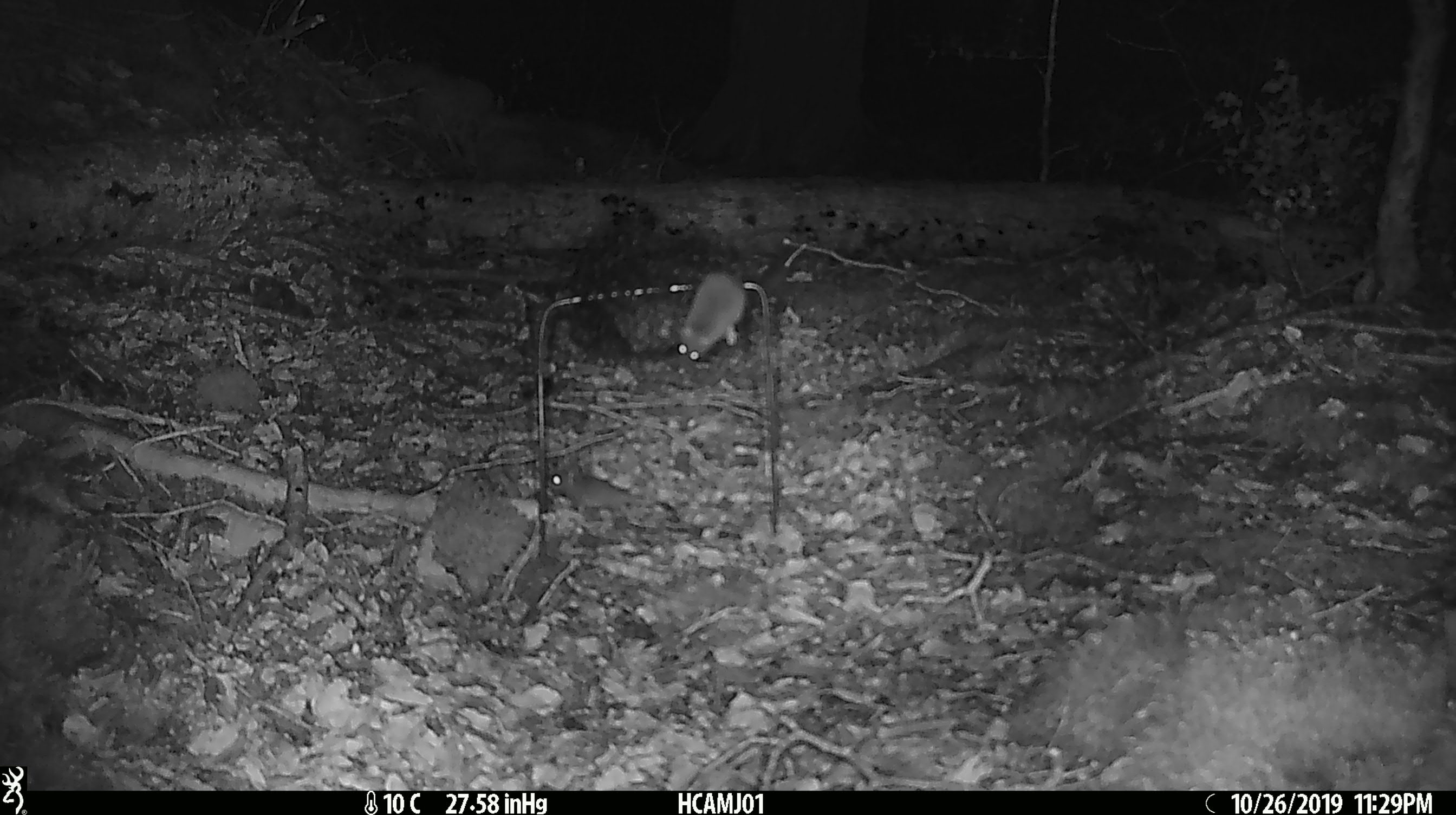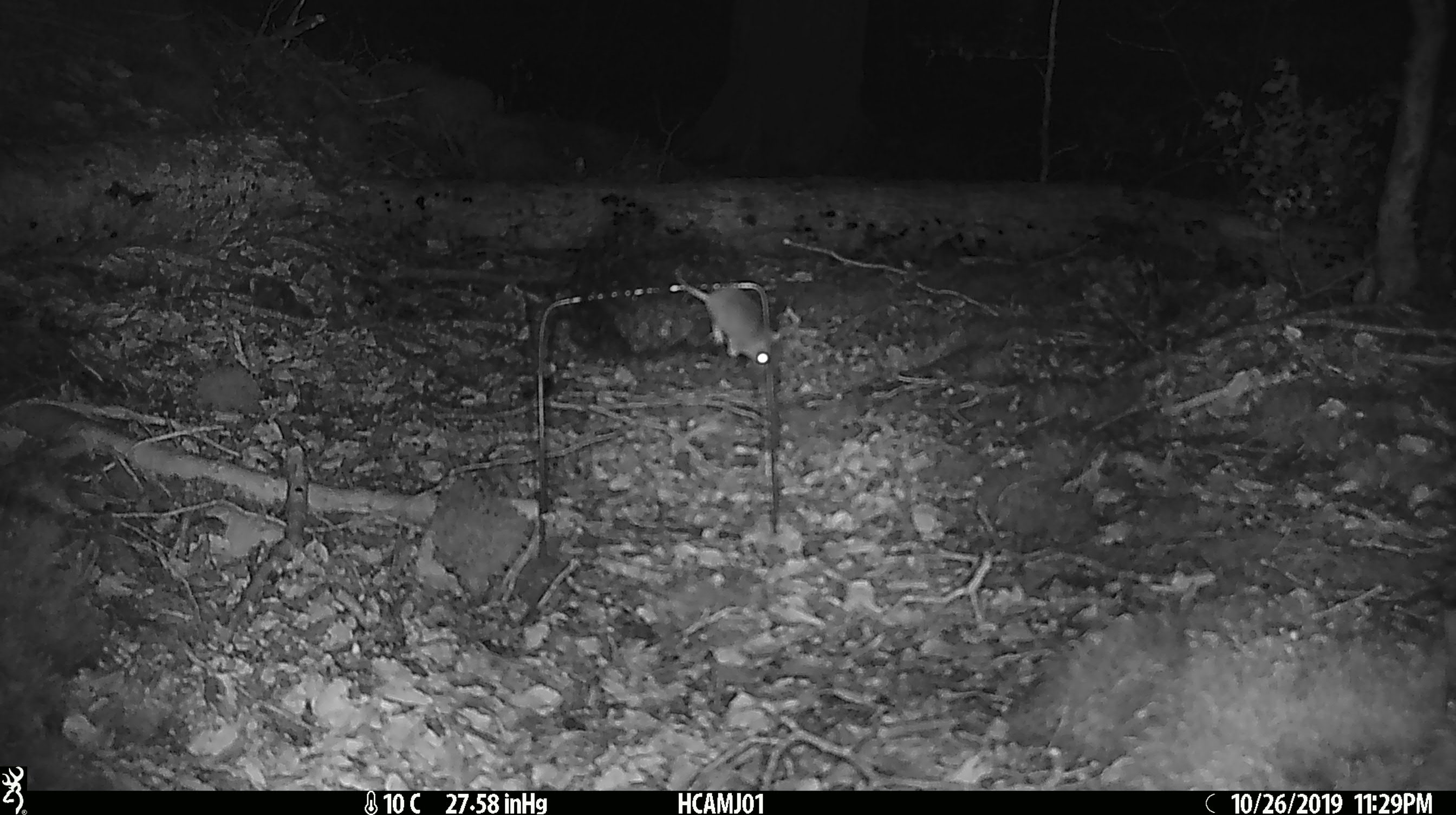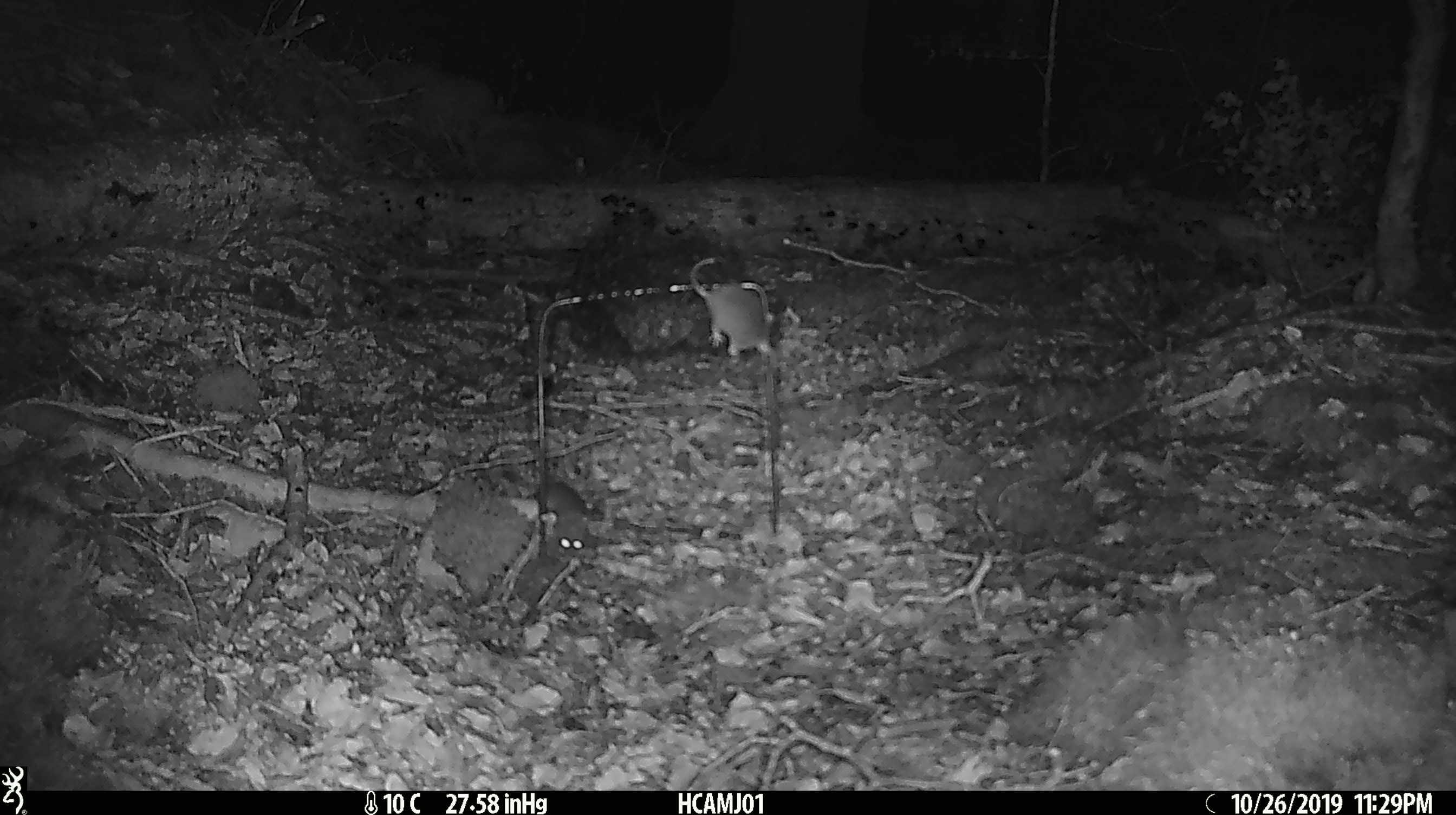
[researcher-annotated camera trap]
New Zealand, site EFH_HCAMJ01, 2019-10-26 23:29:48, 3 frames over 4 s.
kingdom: Animalia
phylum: Chordata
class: Mammalia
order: Rodentia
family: Muridae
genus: Mus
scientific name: Mus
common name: mouse